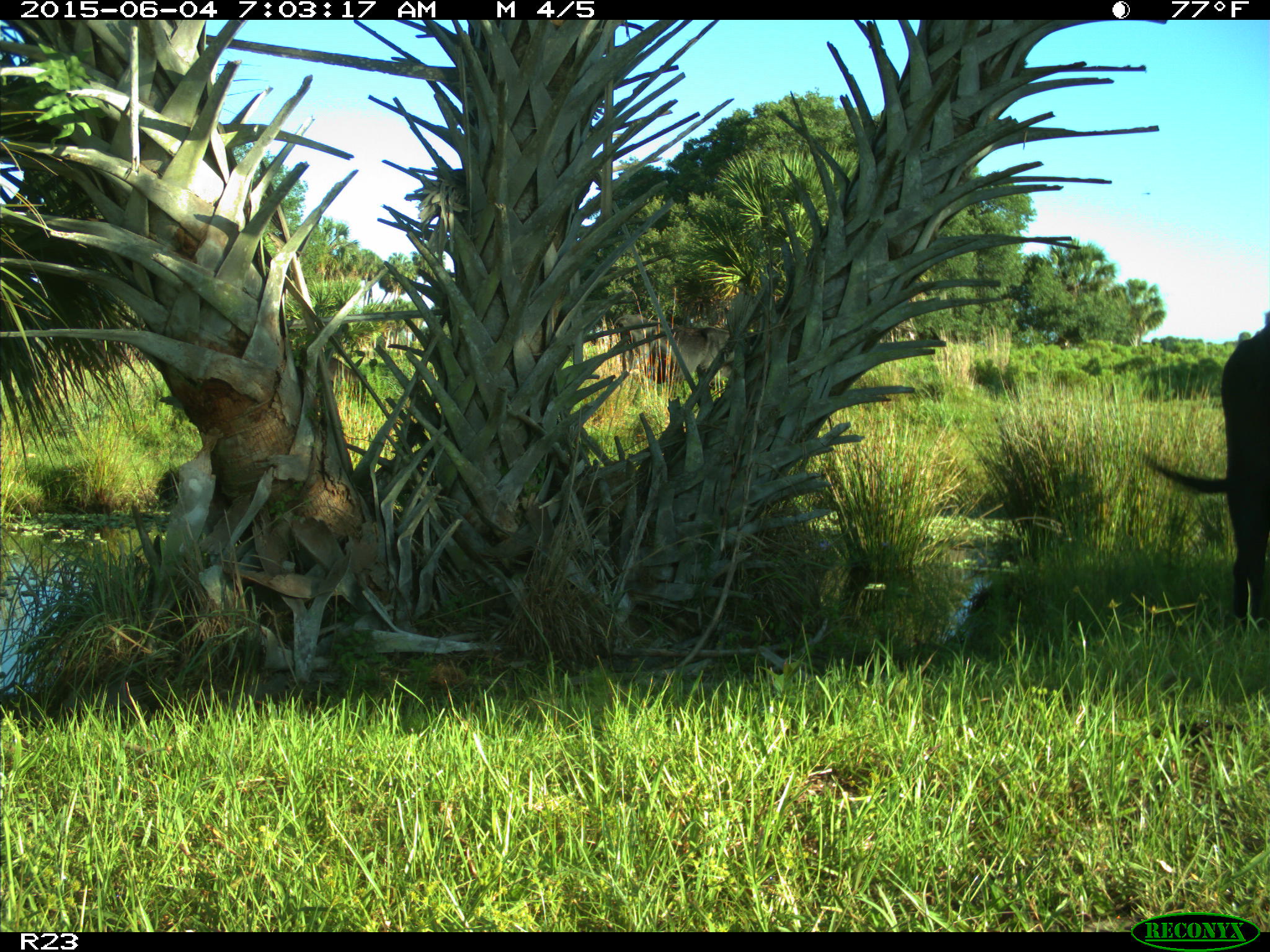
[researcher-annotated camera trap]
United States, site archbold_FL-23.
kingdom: Animalia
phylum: Chordata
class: Mammalia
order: Artiodactyla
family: Bovidae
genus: Bos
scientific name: Bos taurus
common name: domestic cow